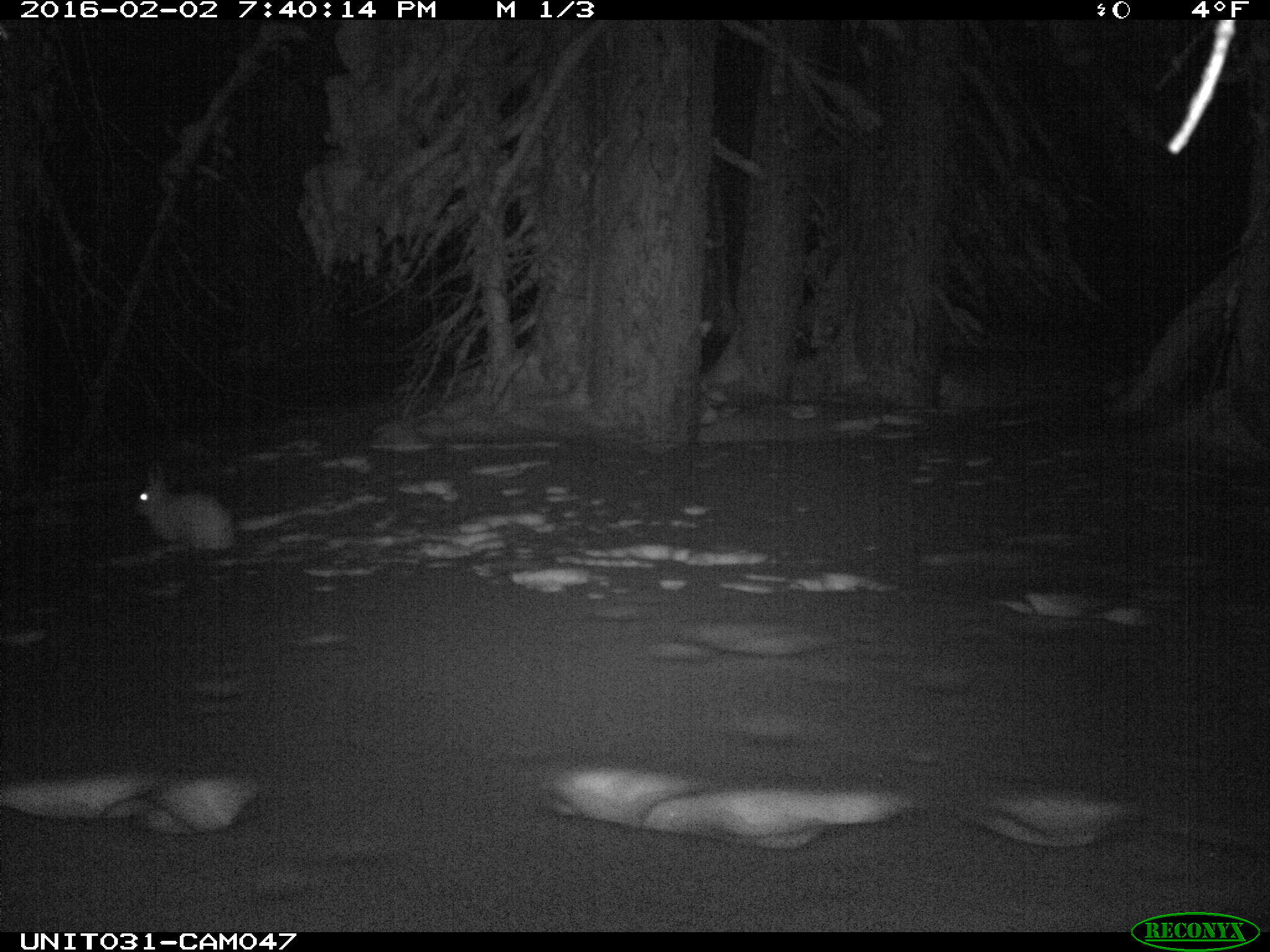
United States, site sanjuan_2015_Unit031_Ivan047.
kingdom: Animalia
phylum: Chordata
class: Mammalia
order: Lagomorpha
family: Leporidae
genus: Lepus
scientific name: Lepus americanus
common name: snowshoe hare